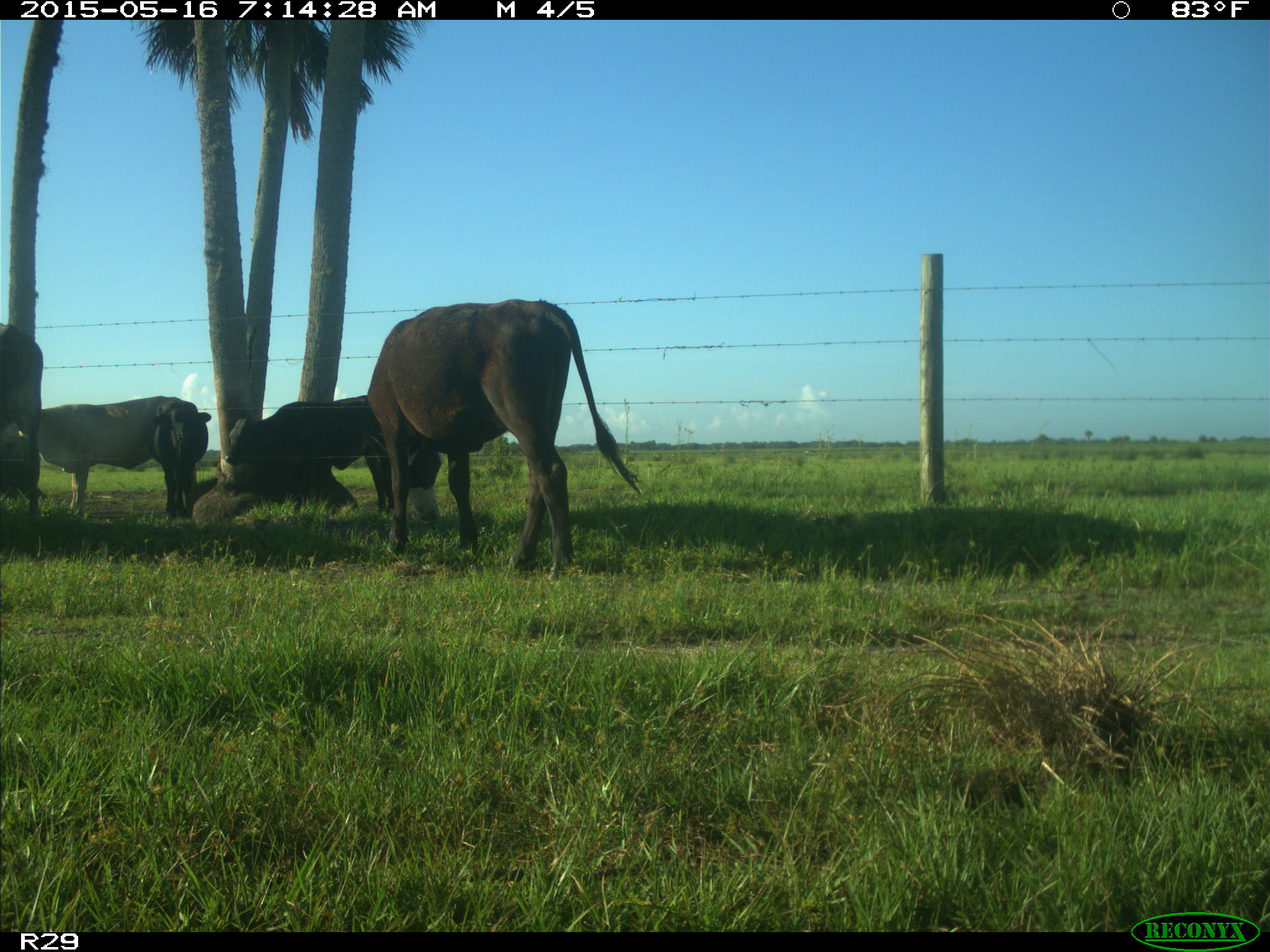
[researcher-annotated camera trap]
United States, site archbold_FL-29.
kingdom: Animalia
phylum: Chordata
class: Mammalia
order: Artiodactyla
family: Bovidae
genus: Bos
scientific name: Bos taurus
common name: domestic cow